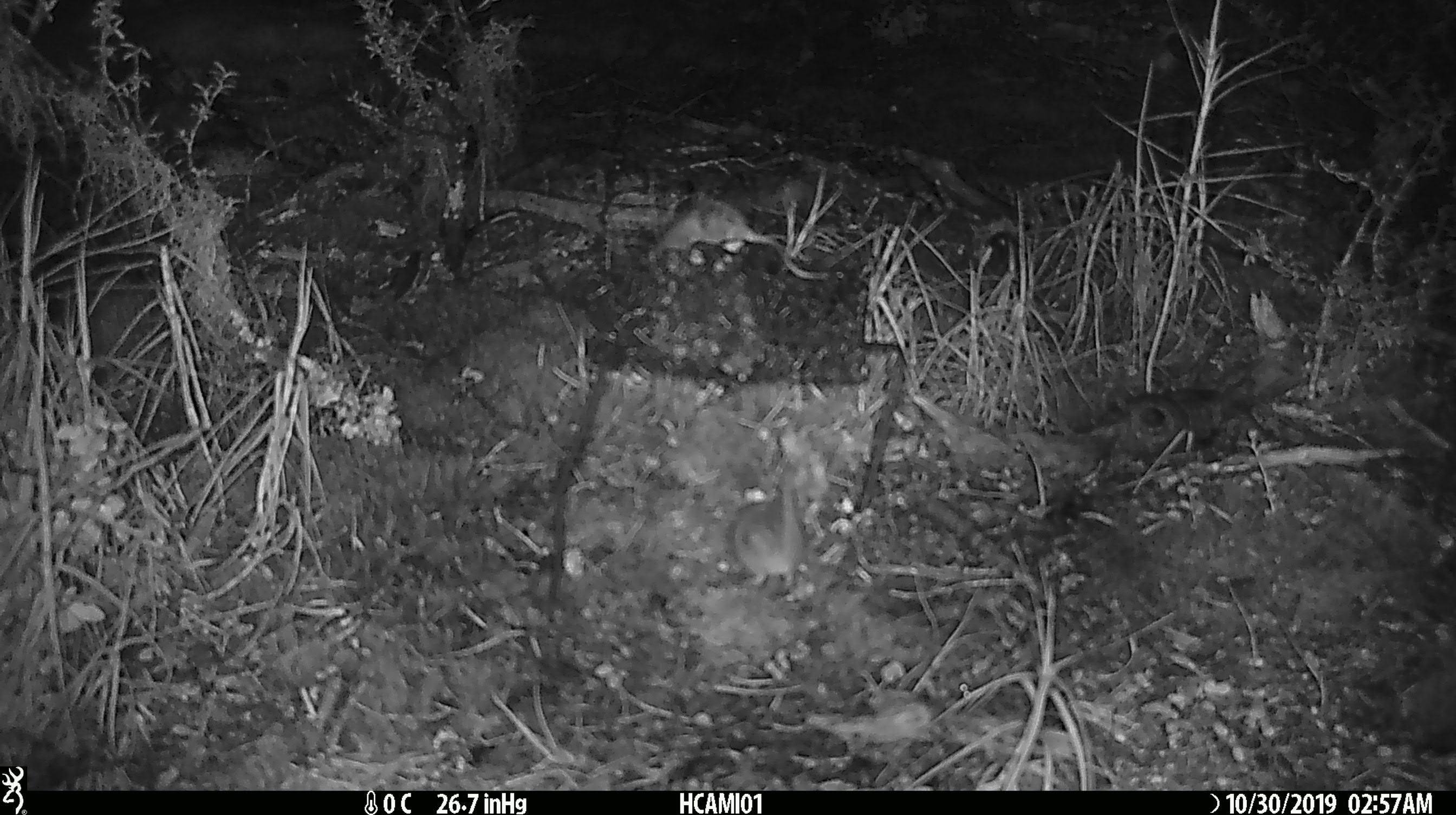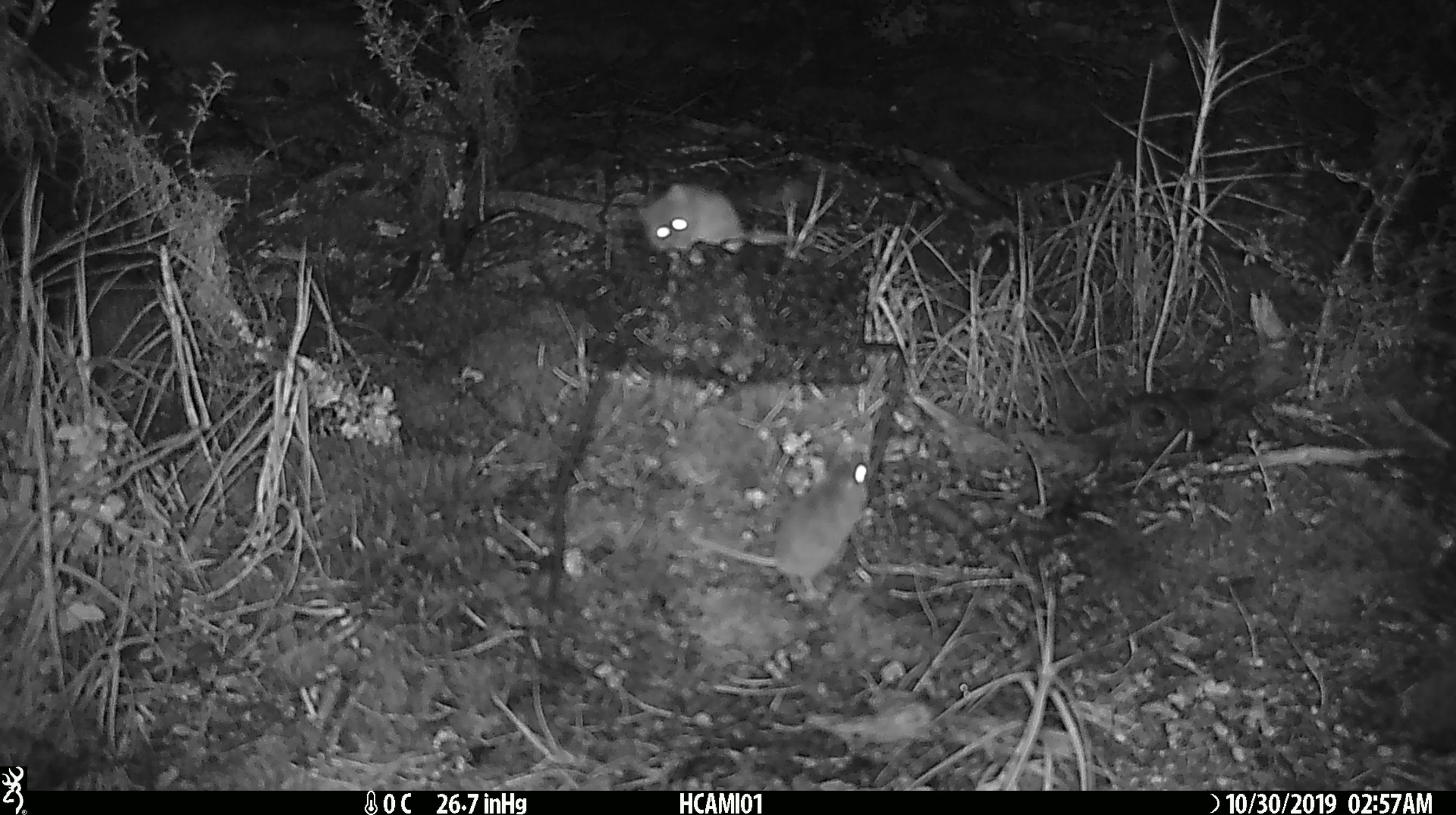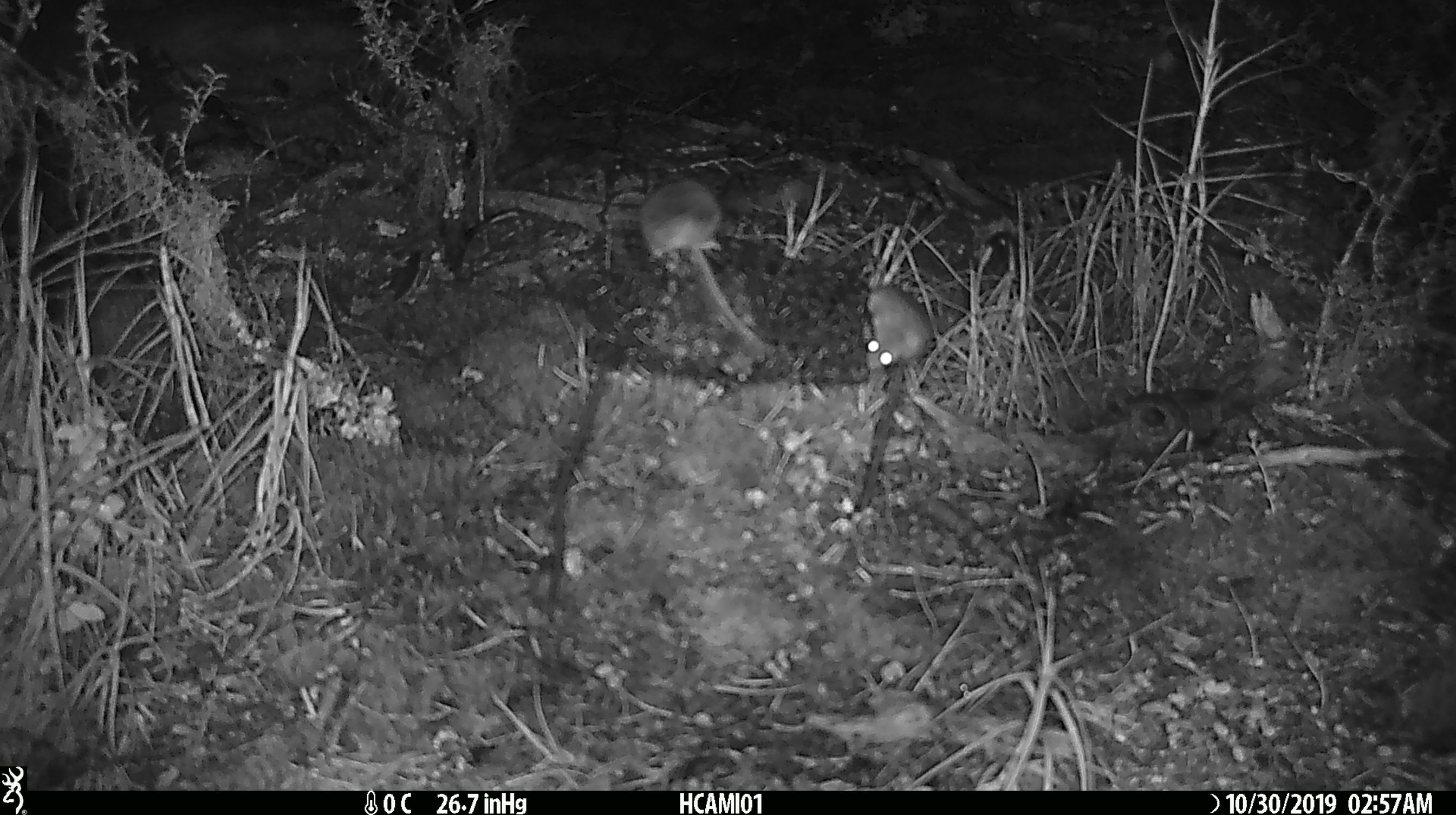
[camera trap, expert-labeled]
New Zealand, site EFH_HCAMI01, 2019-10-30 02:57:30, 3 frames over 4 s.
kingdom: Animalia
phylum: Chordata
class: Mammalia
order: Rodentia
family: Muridae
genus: Mus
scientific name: Mus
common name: mouse